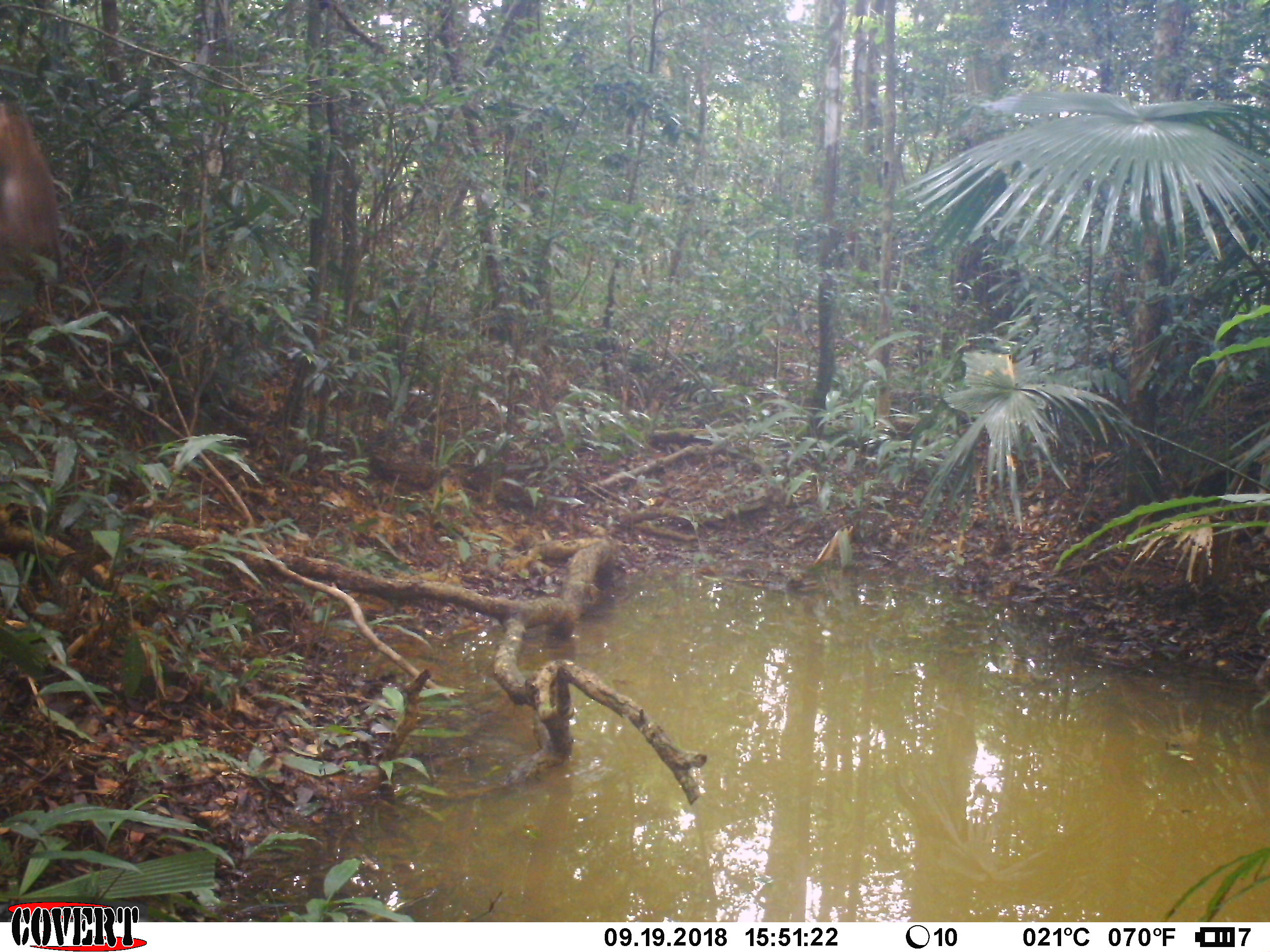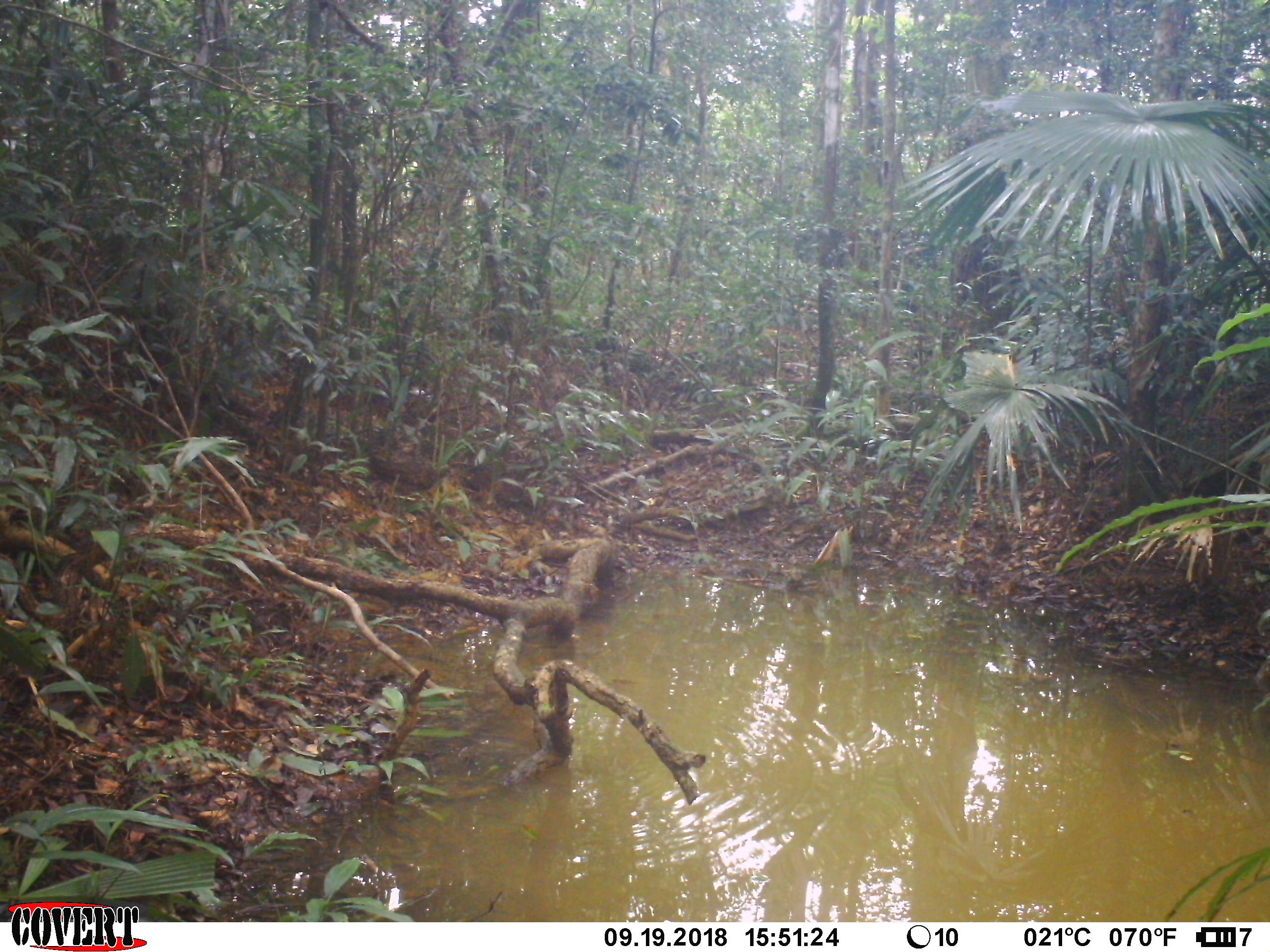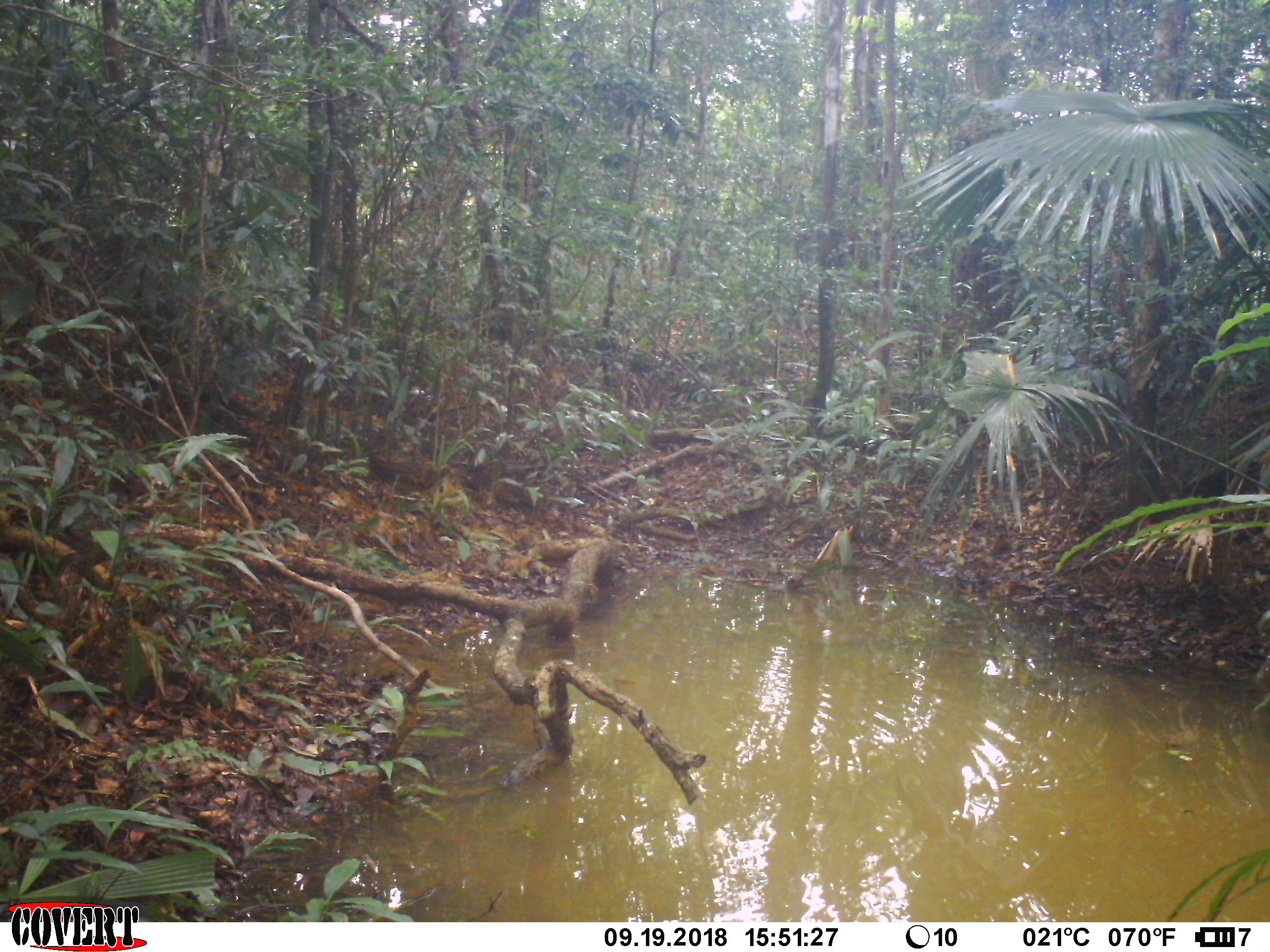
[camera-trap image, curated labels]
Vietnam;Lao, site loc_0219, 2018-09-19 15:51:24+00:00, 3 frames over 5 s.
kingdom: Animalia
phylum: Chordata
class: Mammalia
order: Primates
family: Cercopithecidae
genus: Macaca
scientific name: Macaca nemestrina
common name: pig-tailed macaque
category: pig tailed macaque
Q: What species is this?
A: Pig tailed macaque (pig-tailed macaque) (Macaca nemestrina).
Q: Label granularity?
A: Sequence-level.